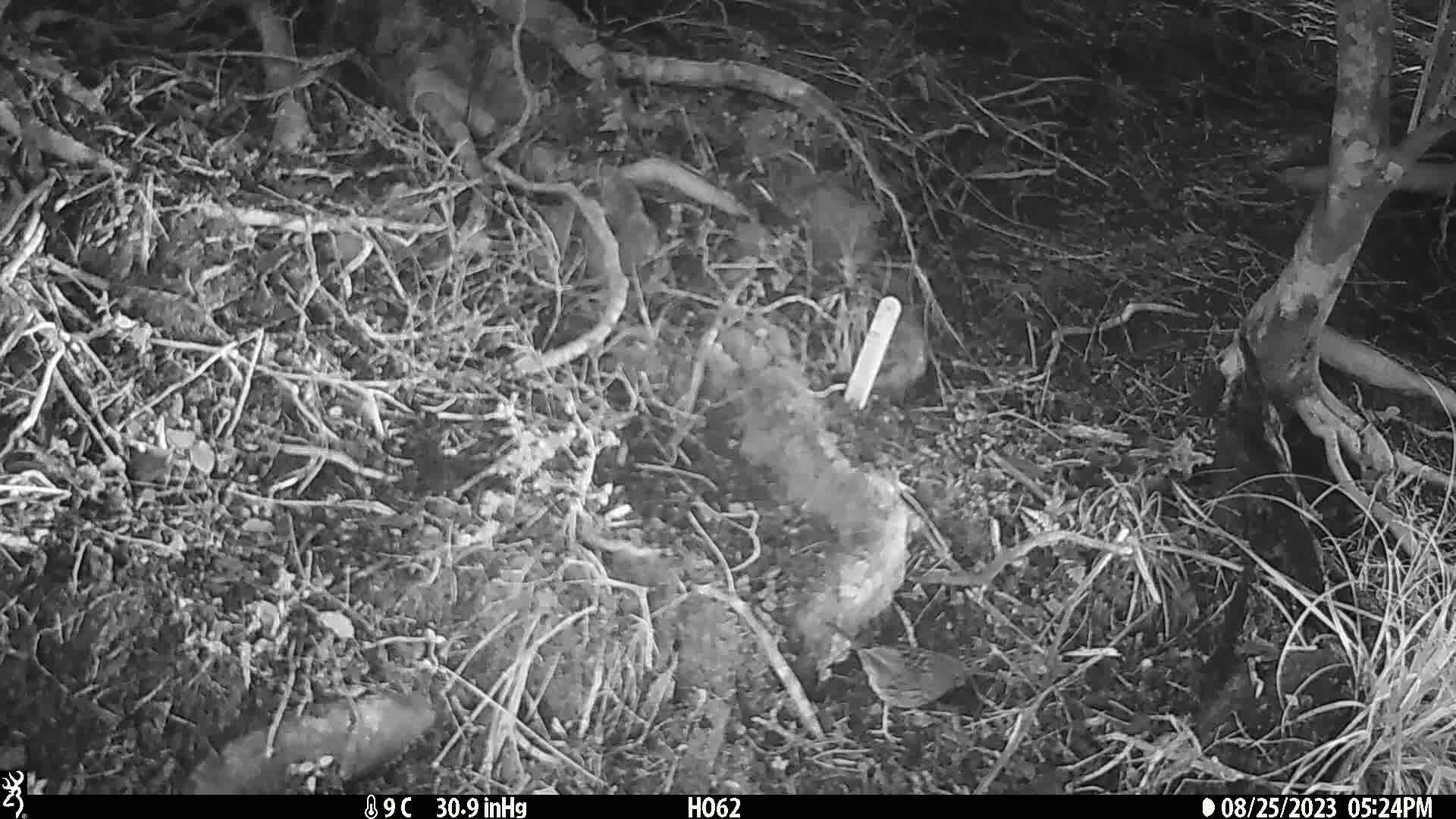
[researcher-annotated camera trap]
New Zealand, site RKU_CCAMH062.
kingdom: Animalia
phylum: Chordata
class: Aves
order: Passeriformes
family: Prunellidae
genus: Prunella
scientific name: Prunella modularis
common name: dunnock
Dunnock (Prunella modularis).